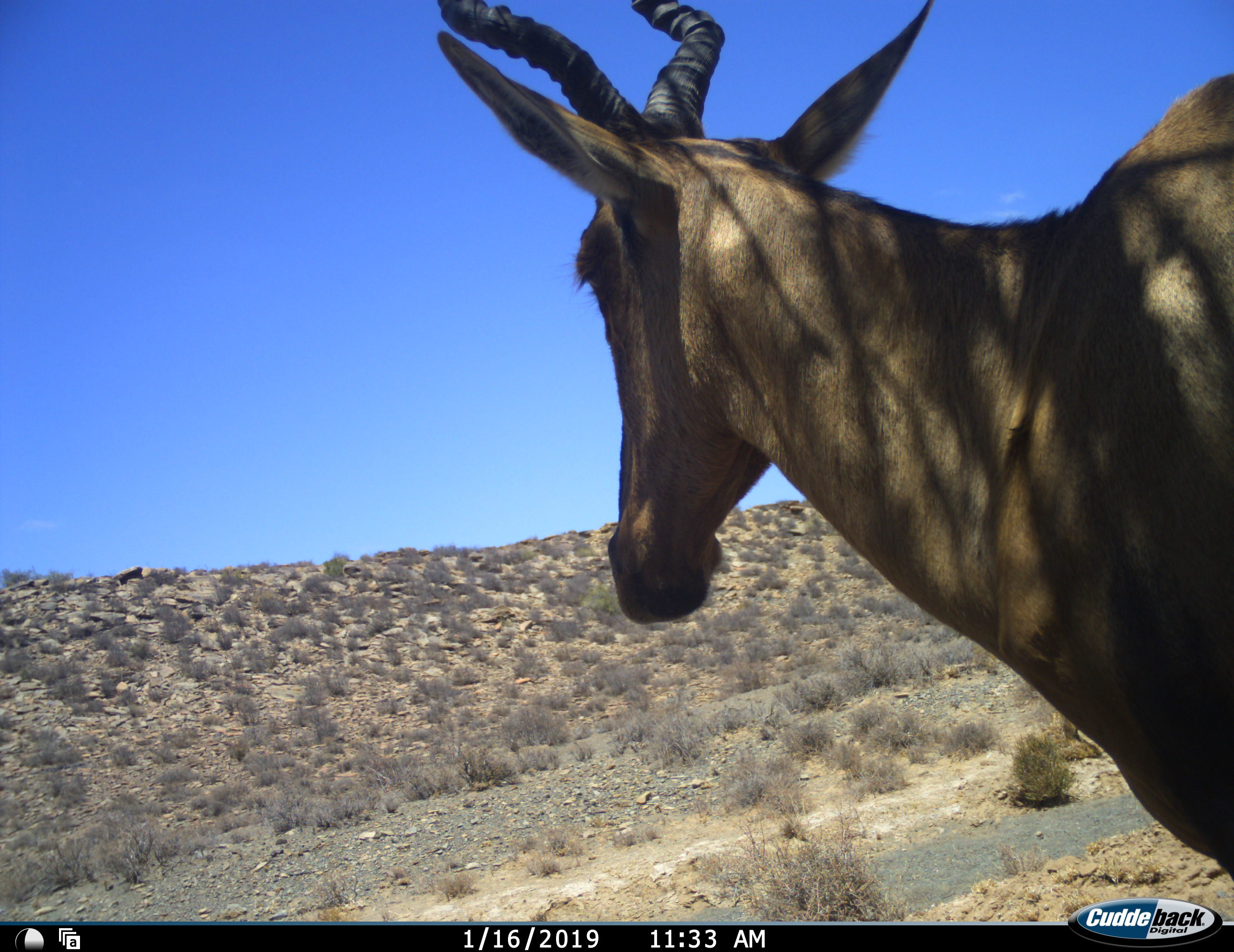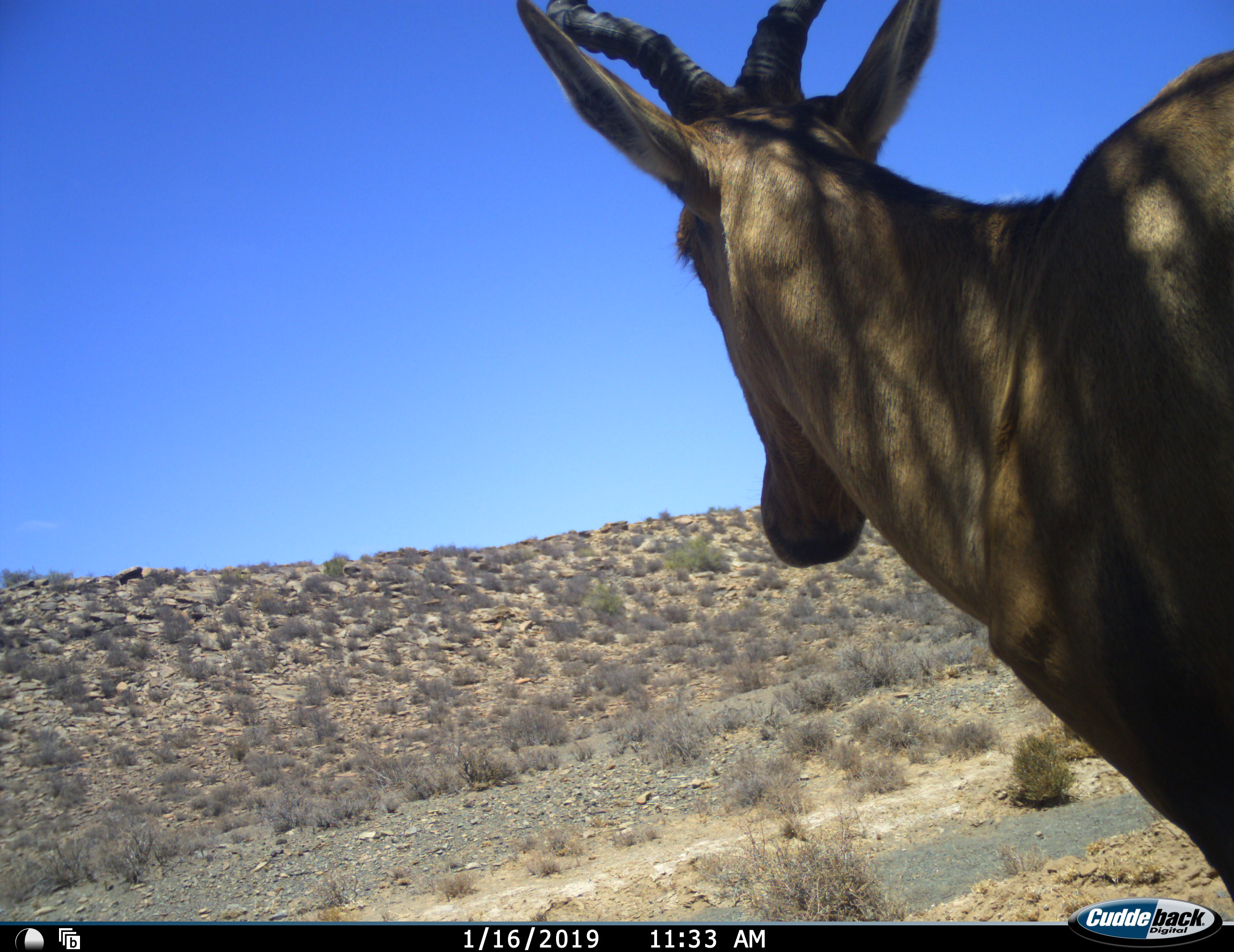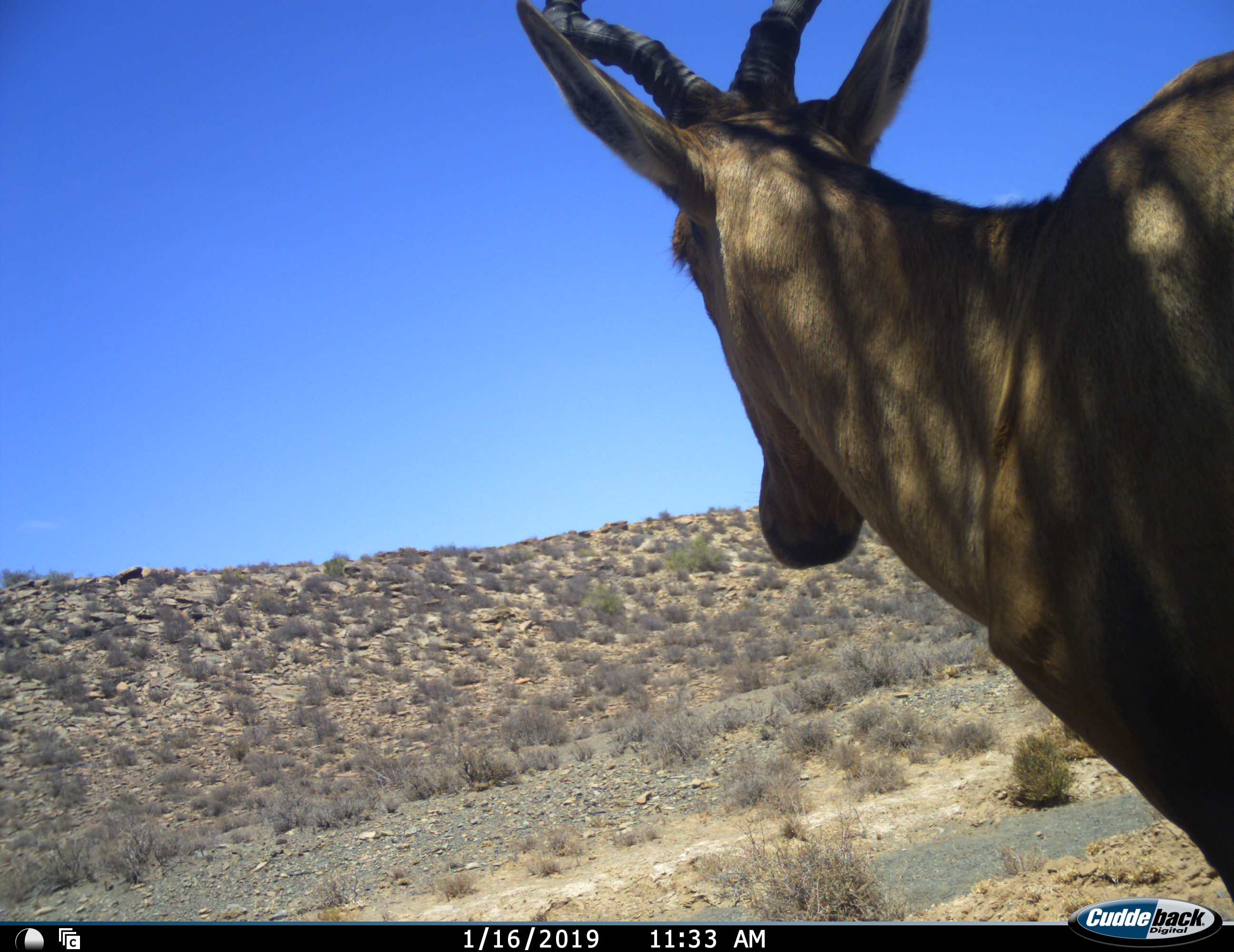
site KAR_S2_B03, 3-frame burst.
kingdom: Animalia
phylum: Chordata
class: Mammalia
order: Artiodactyla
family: Bovidae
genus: Alcelaphus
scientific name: Alcelaphus buselaphus caama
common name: red hartebeest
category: hartebeestred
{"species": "hartebeestred (red hartebeest) (Alcelaphus buselaphus caama)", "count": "1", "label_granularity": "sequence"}